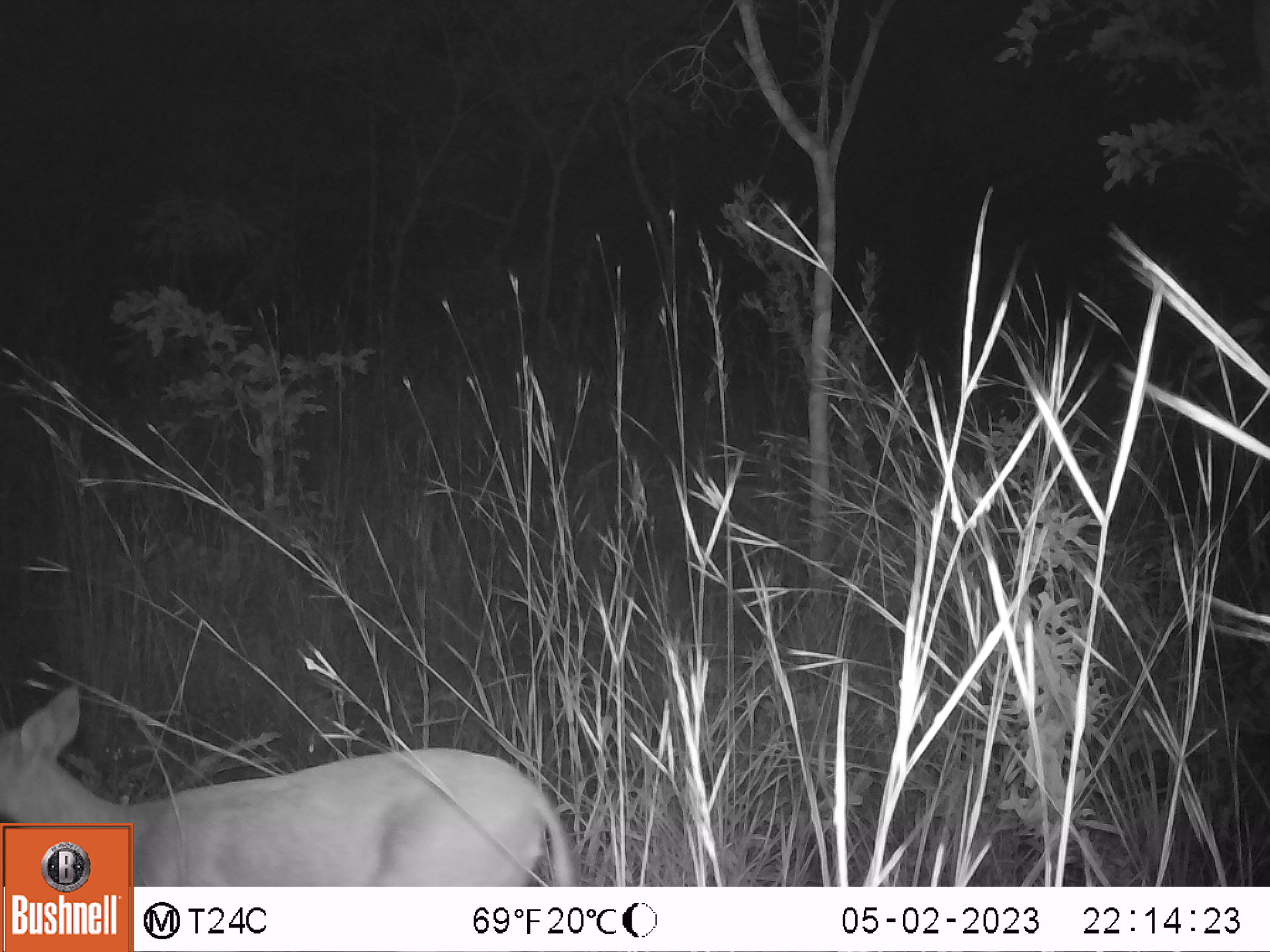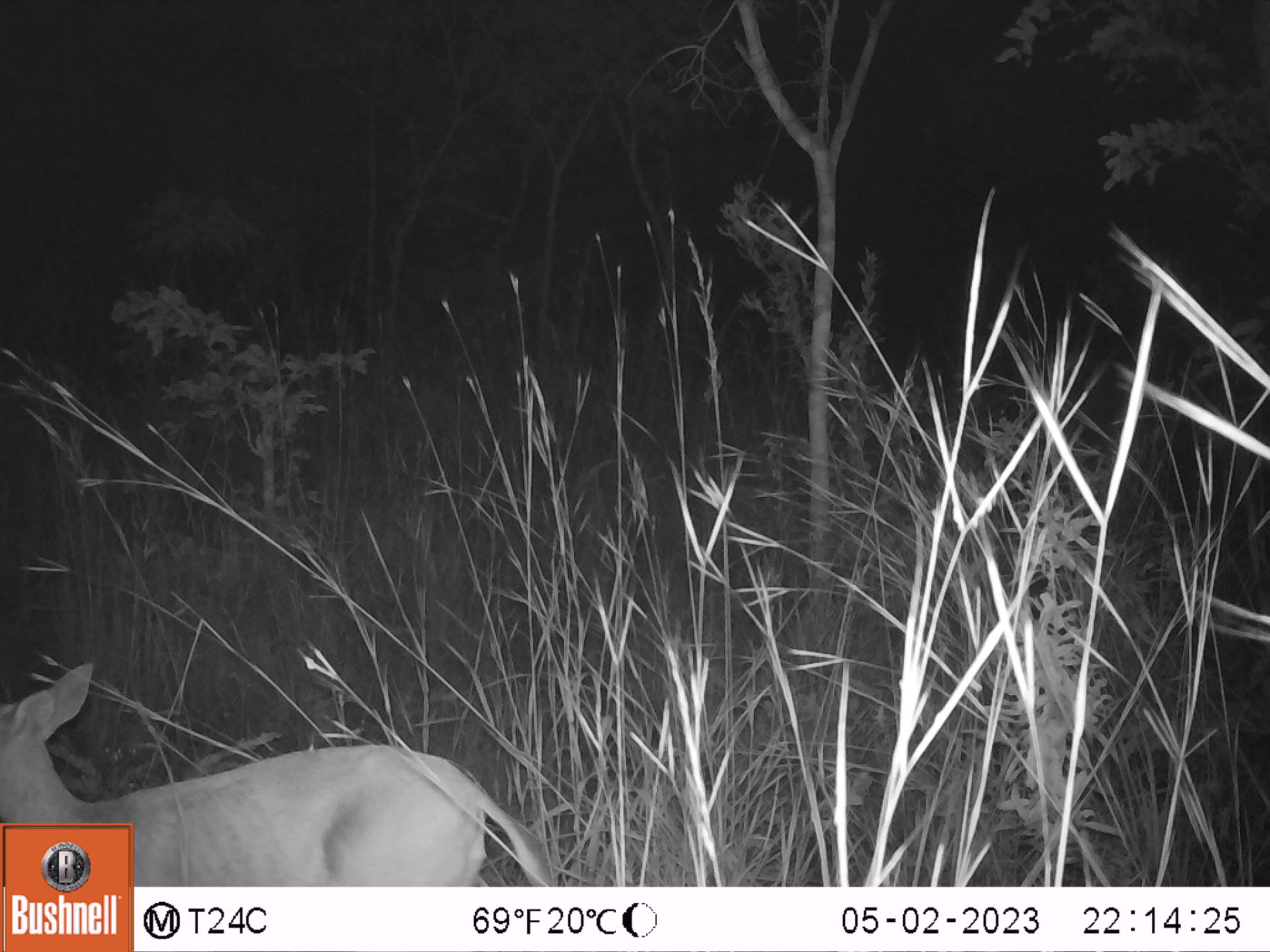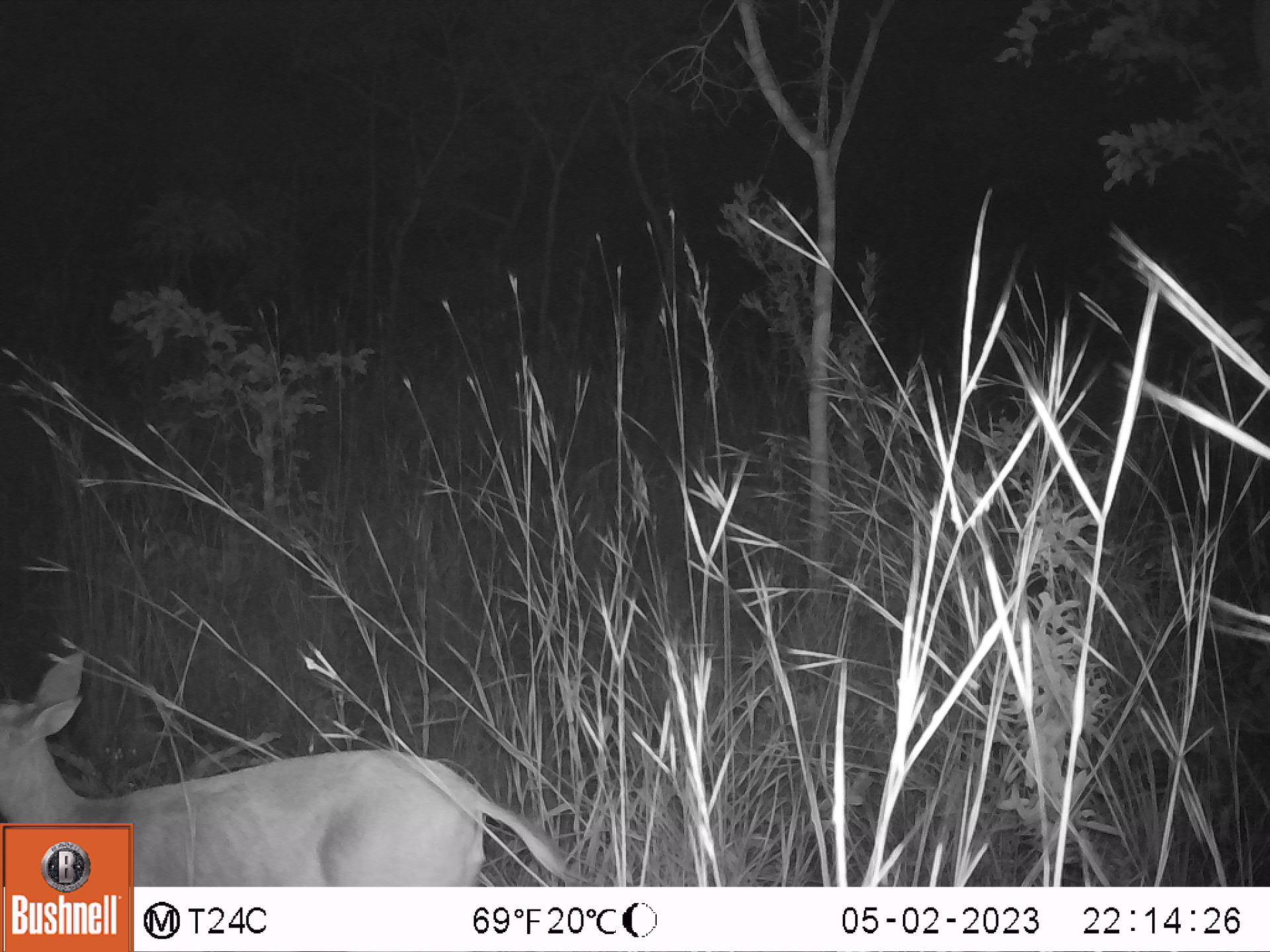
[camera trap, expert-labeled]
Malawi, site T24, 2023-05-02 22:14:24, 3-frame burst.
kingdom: Animalia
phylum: Chordata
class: Mammalia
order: Artiodactyla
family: Bovidae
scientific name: Antilopinae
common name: small antelope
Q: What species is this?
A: Small antelope (Antilopinae).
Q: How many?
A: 1.